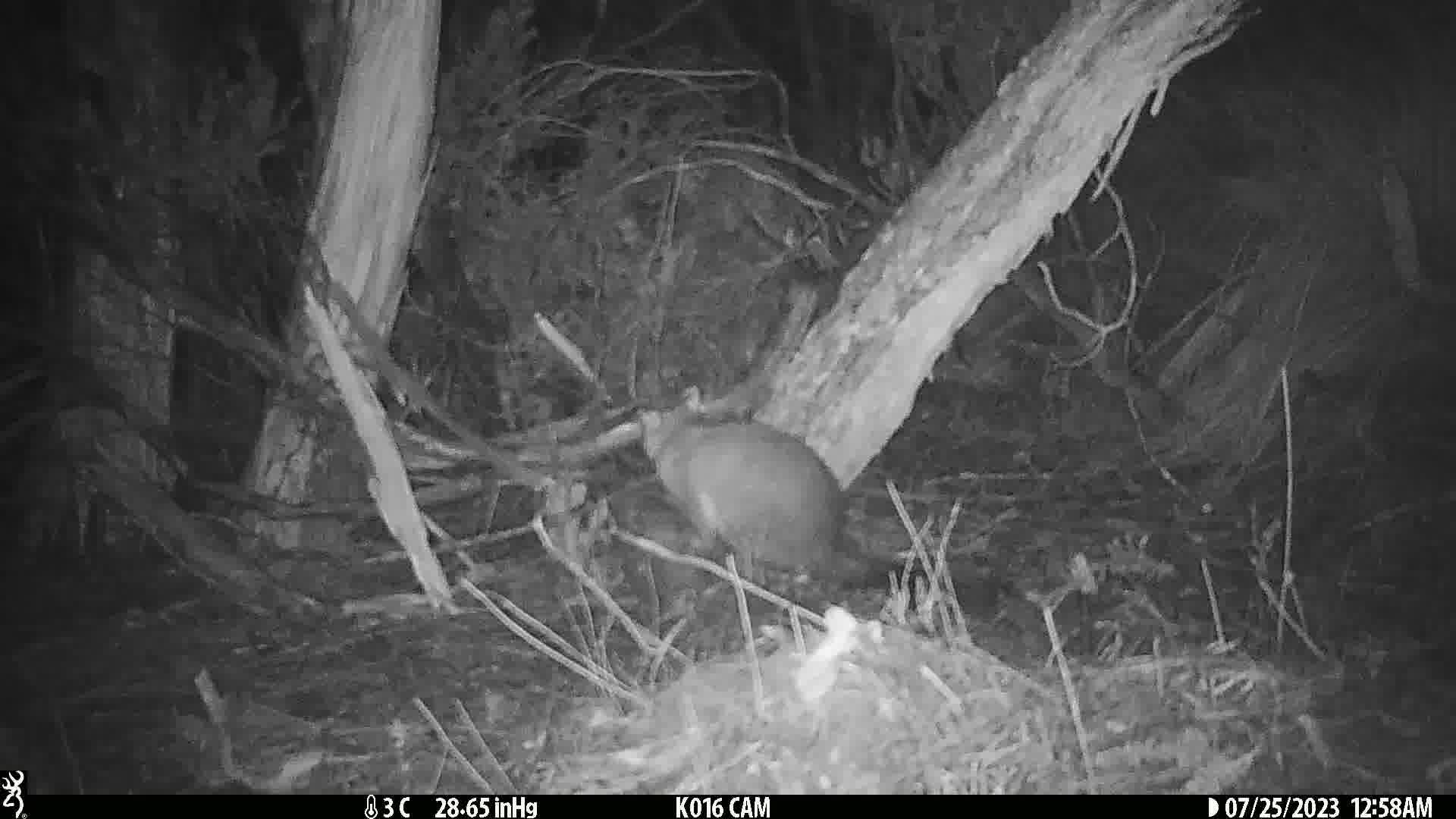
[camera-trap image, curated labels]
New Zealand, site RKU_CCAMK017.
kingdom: Animalia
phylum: Chordata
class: Mammalia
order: Diprotodontia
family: Phalangeridae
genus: Trichosurus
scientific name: Trichosurus vulpecula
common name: common brushtail possum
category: possum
Possum (common brushtail possum) (Trichosurus vulpecula).